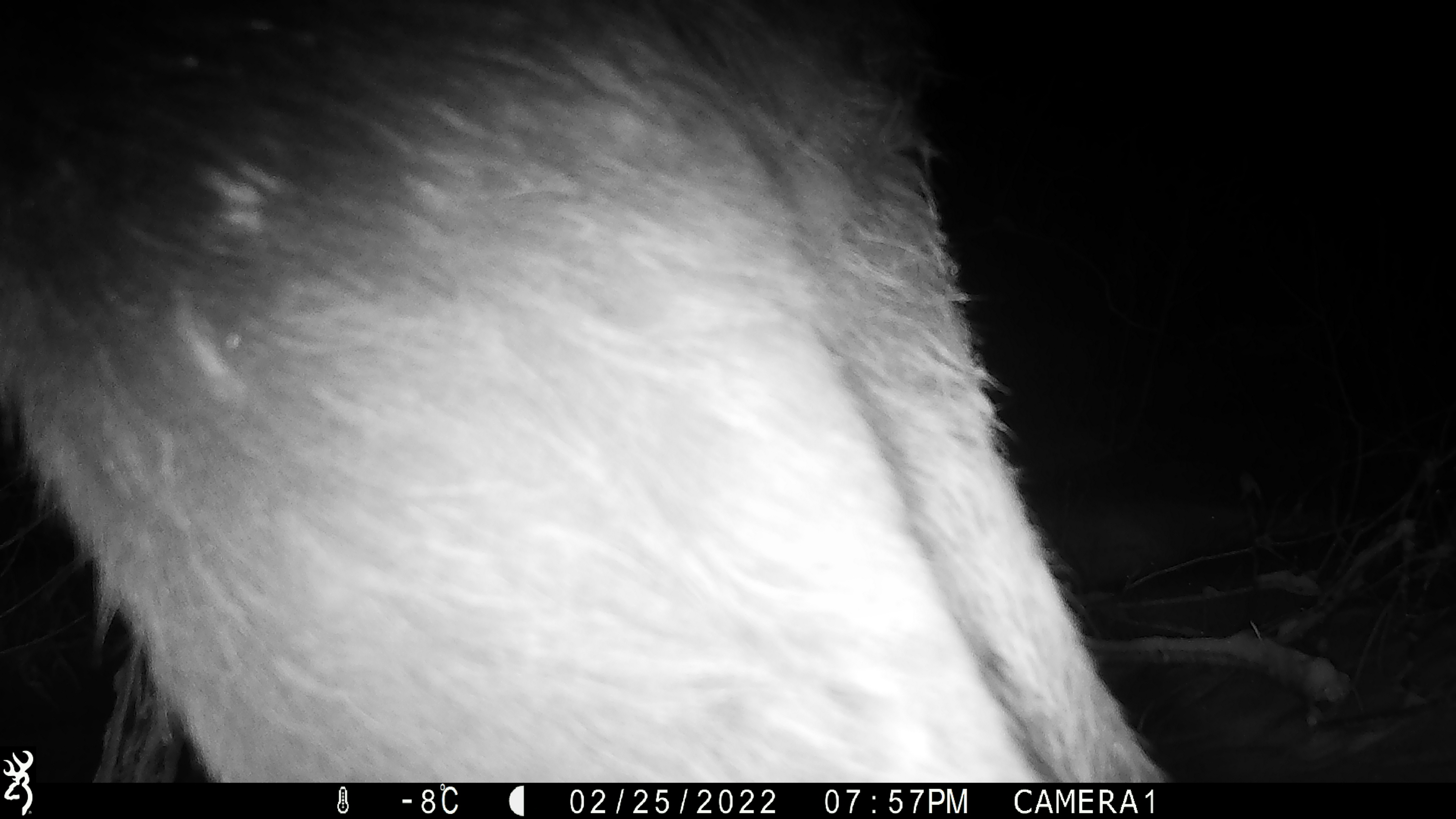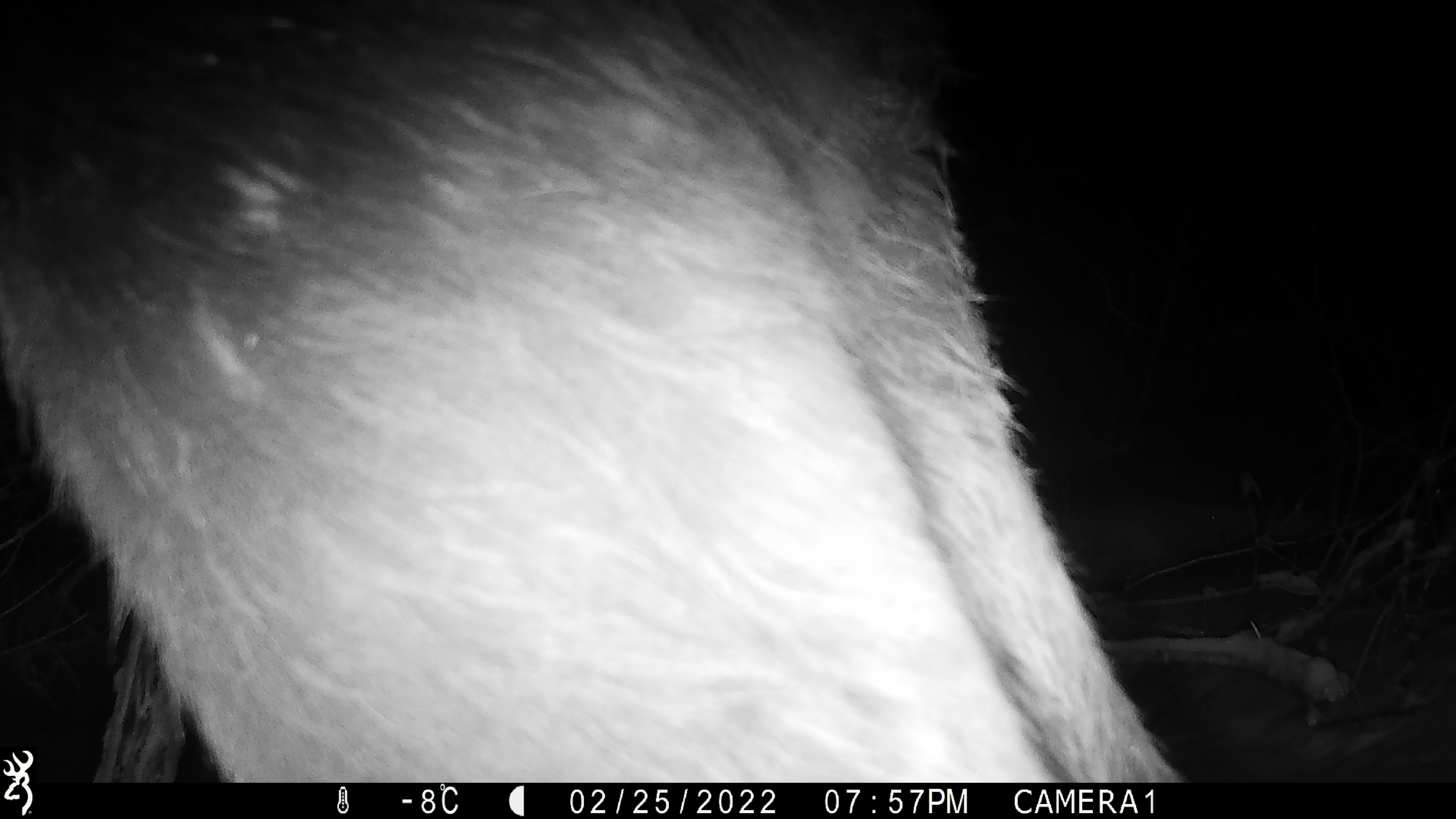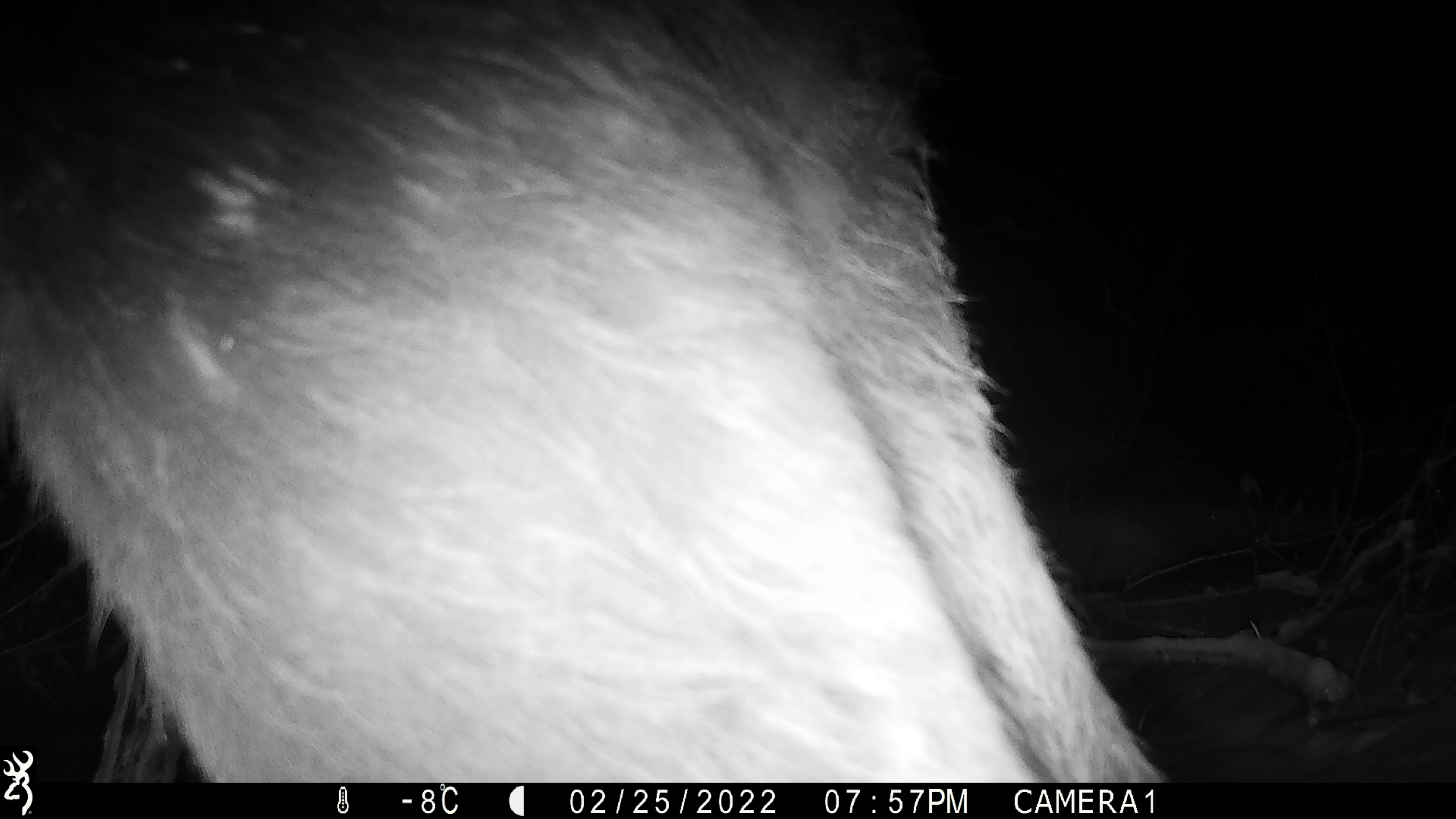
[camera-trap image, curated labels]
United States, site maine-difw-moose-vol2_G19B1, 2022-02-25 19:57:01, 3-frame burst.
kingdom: Animalia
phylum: Chordata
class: Mammalia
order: Artiodactyla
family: Cervidae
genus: Alces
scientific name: Alces alces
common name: moose